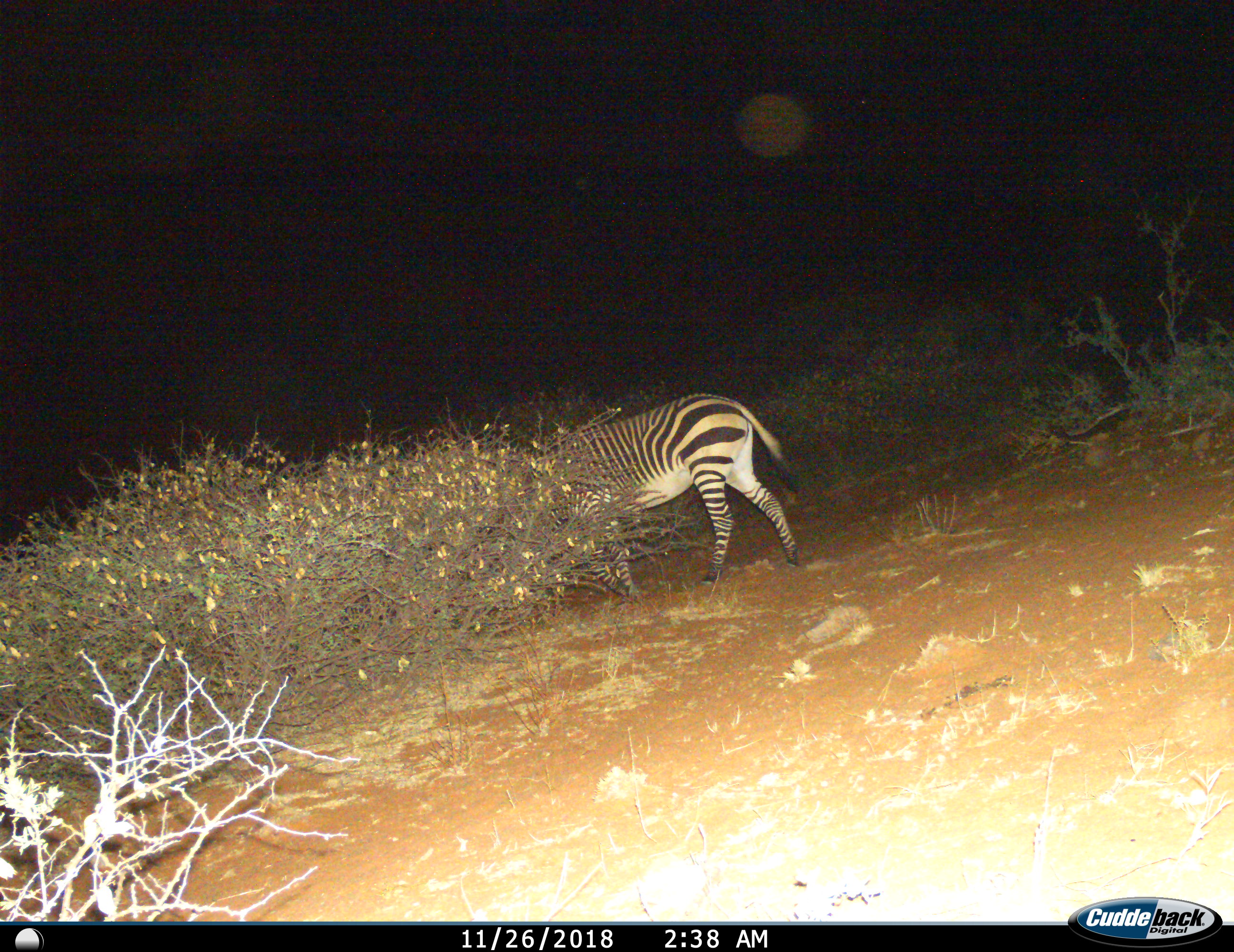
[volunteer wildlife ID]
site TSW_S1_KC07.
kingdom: Animalia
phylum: Chordata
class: Mammalia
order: Perissodactyla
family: Equidae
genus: Equus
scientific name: Equus quagga burchellii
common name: burchell's zebra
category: zebraburchells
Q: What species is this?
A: Zebraburchells (burchell's zebra) (Equus quagga burchellii).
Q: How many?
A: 1.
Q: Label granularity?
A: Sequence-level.